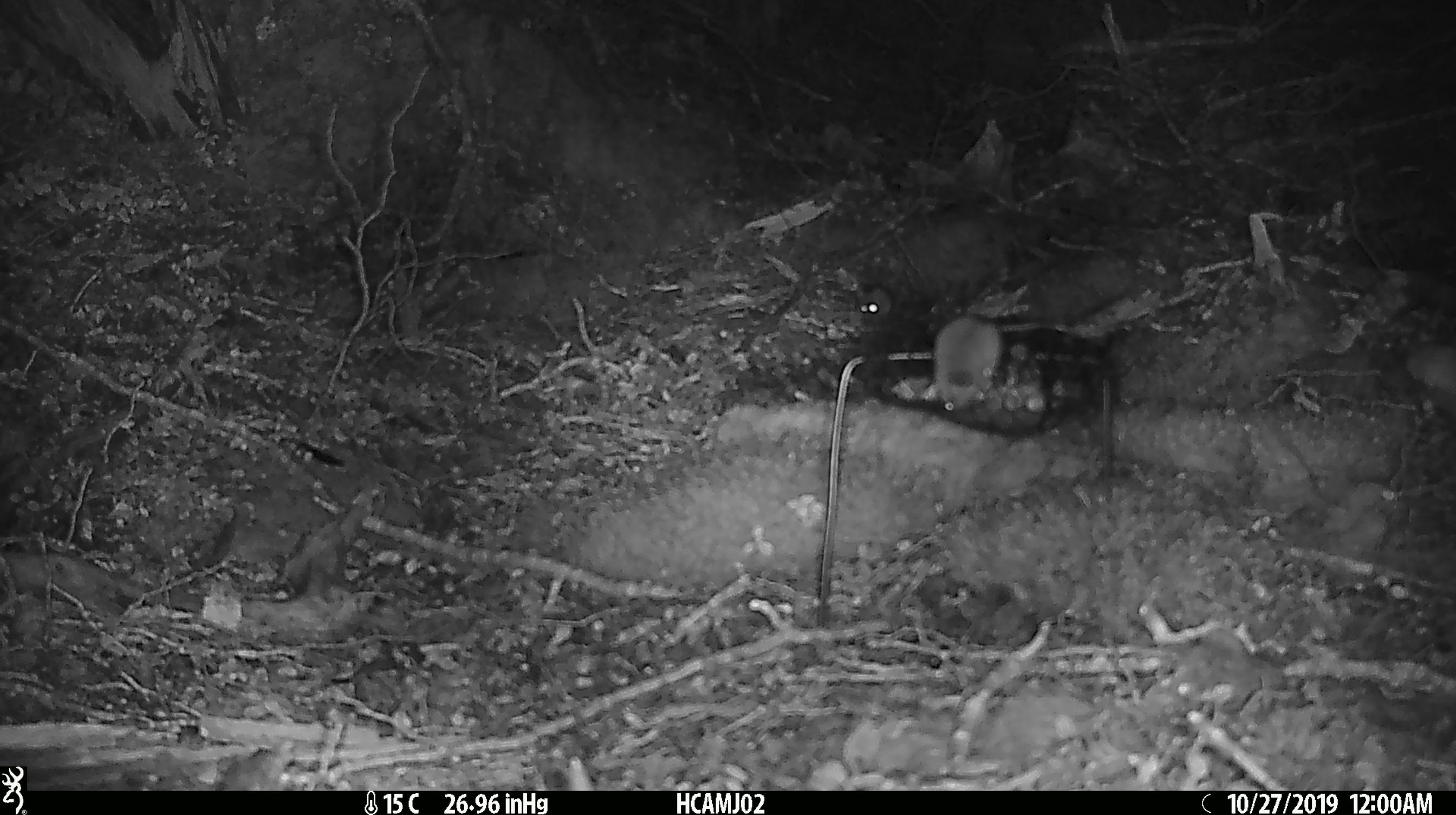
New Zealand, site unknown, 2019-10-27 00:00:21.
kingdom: Animalia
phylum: Chordata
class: Mammalia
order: Rodentia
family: Muridae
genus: Mus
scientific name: Mus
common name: mouse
Mouse (Mus).